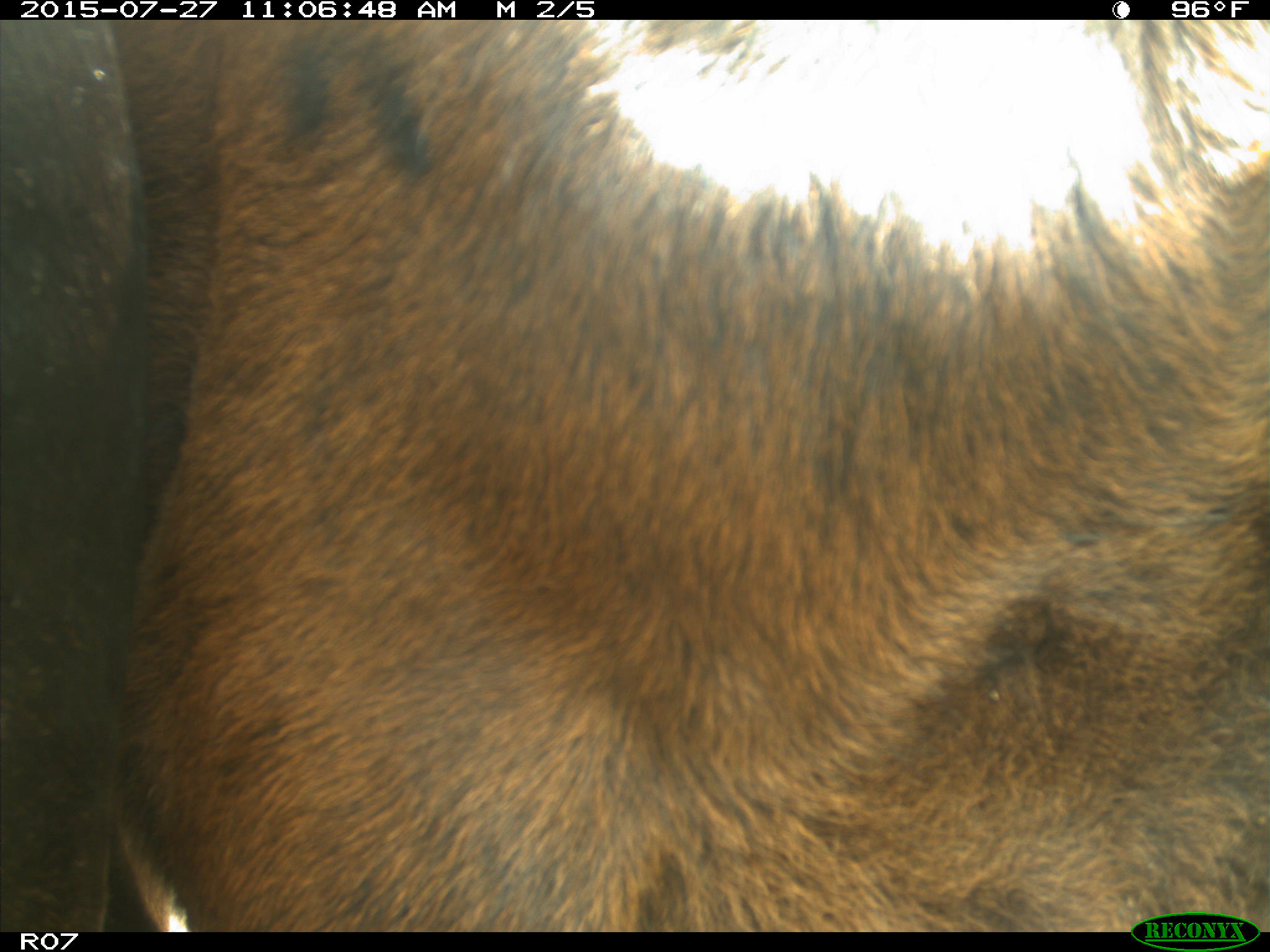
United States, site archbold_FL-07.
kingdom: Animalia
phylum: Chordata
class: Mammalia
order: Artiodactyla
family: Bovidae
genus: Bos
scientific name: Bos taurus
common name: domestic cow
Bos taurus (domestic cow).